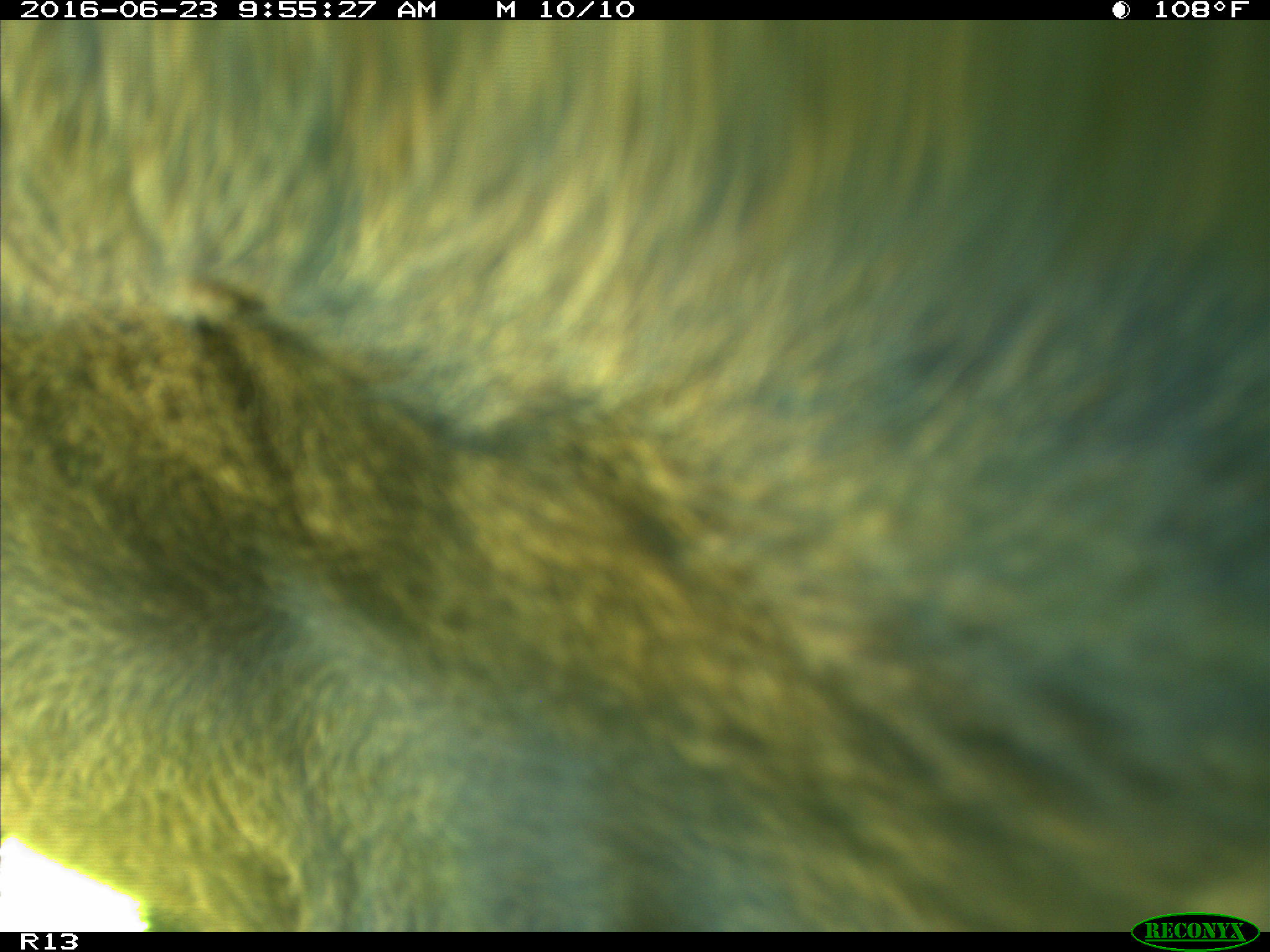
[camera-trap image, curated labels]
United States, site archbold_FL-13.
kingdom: Animalia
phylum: Chordata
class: Mammalia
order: Artiodactyla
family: Bovidae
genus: Bos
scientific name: Bos taurus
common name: domestic cow